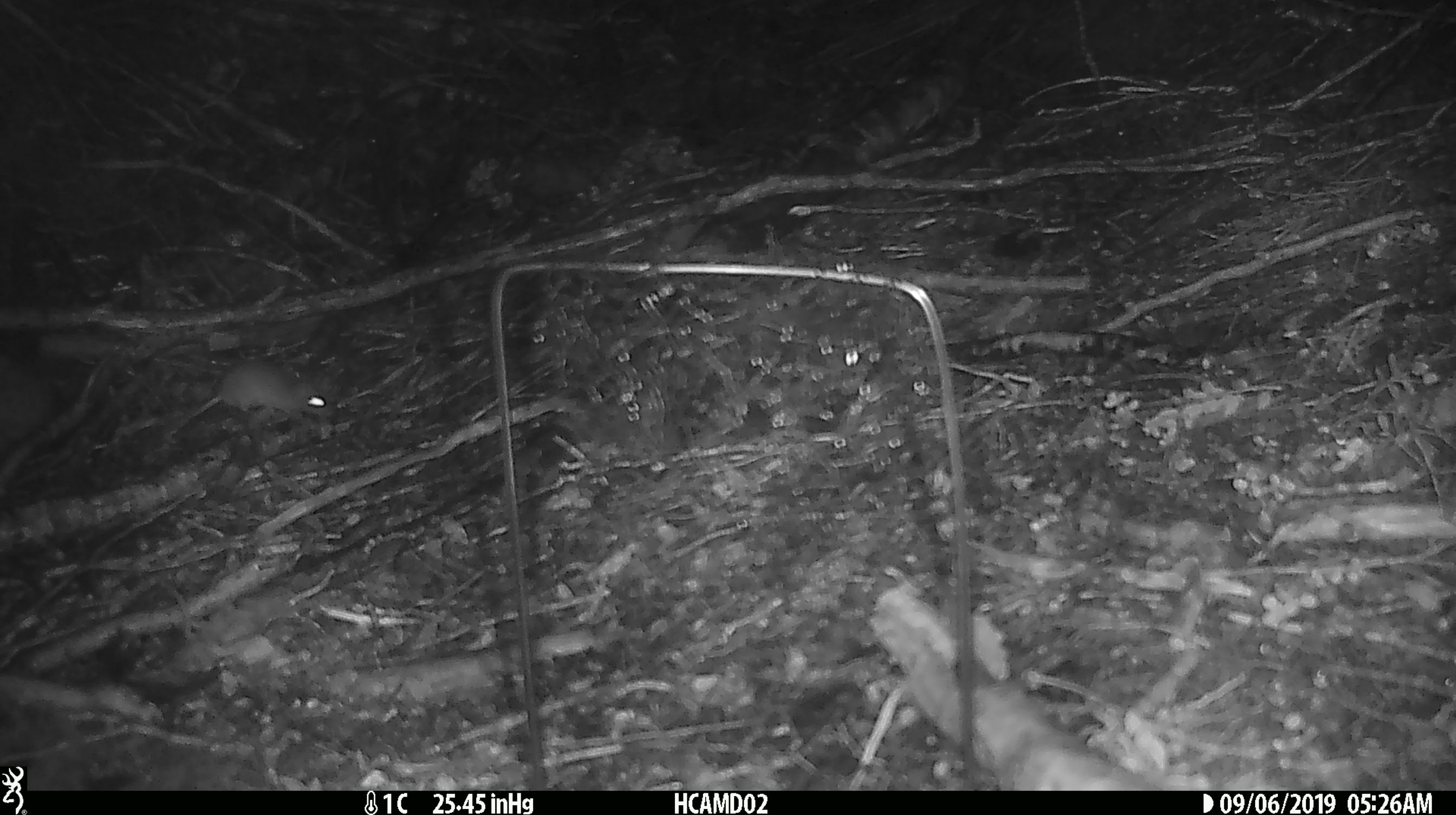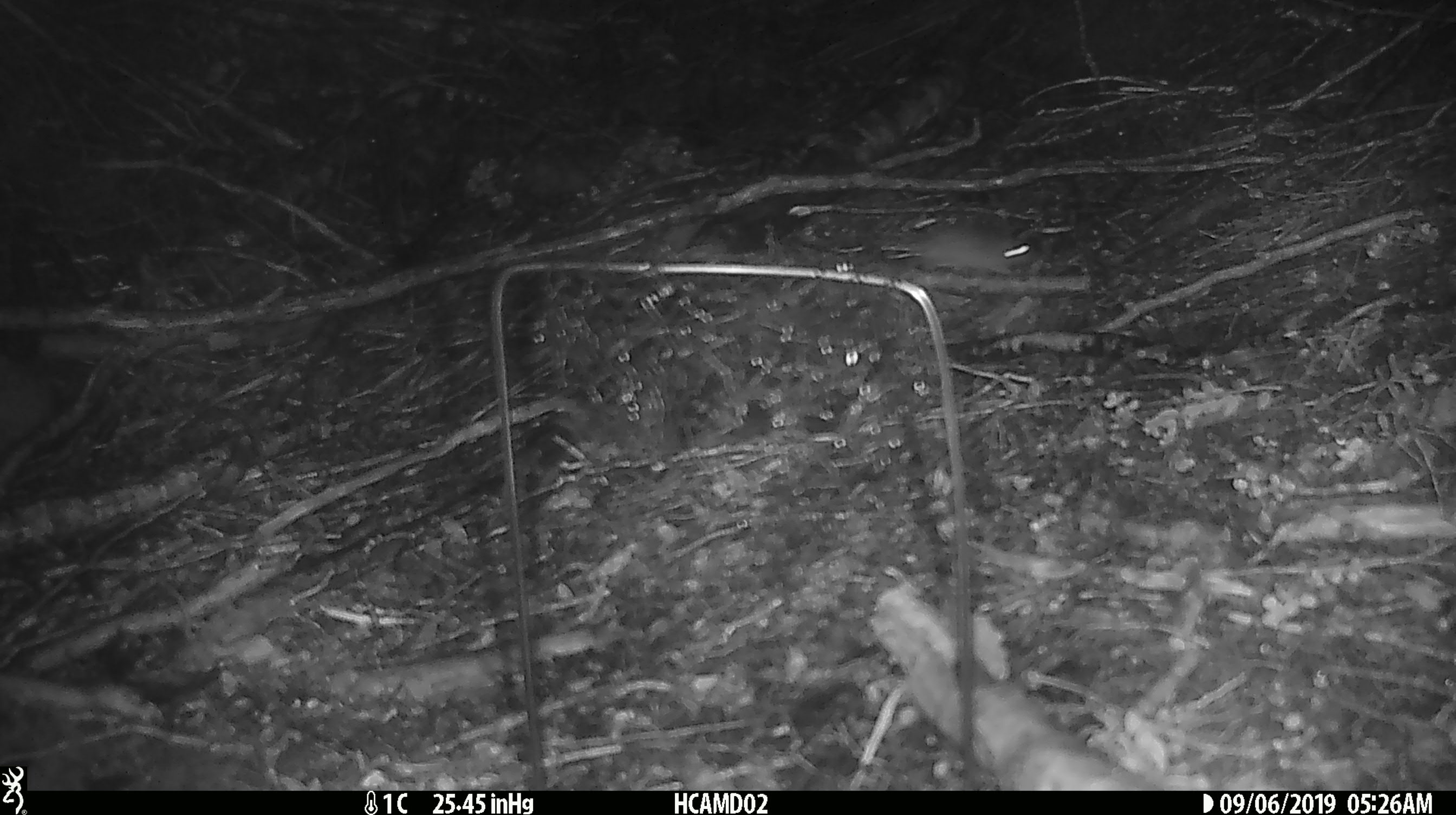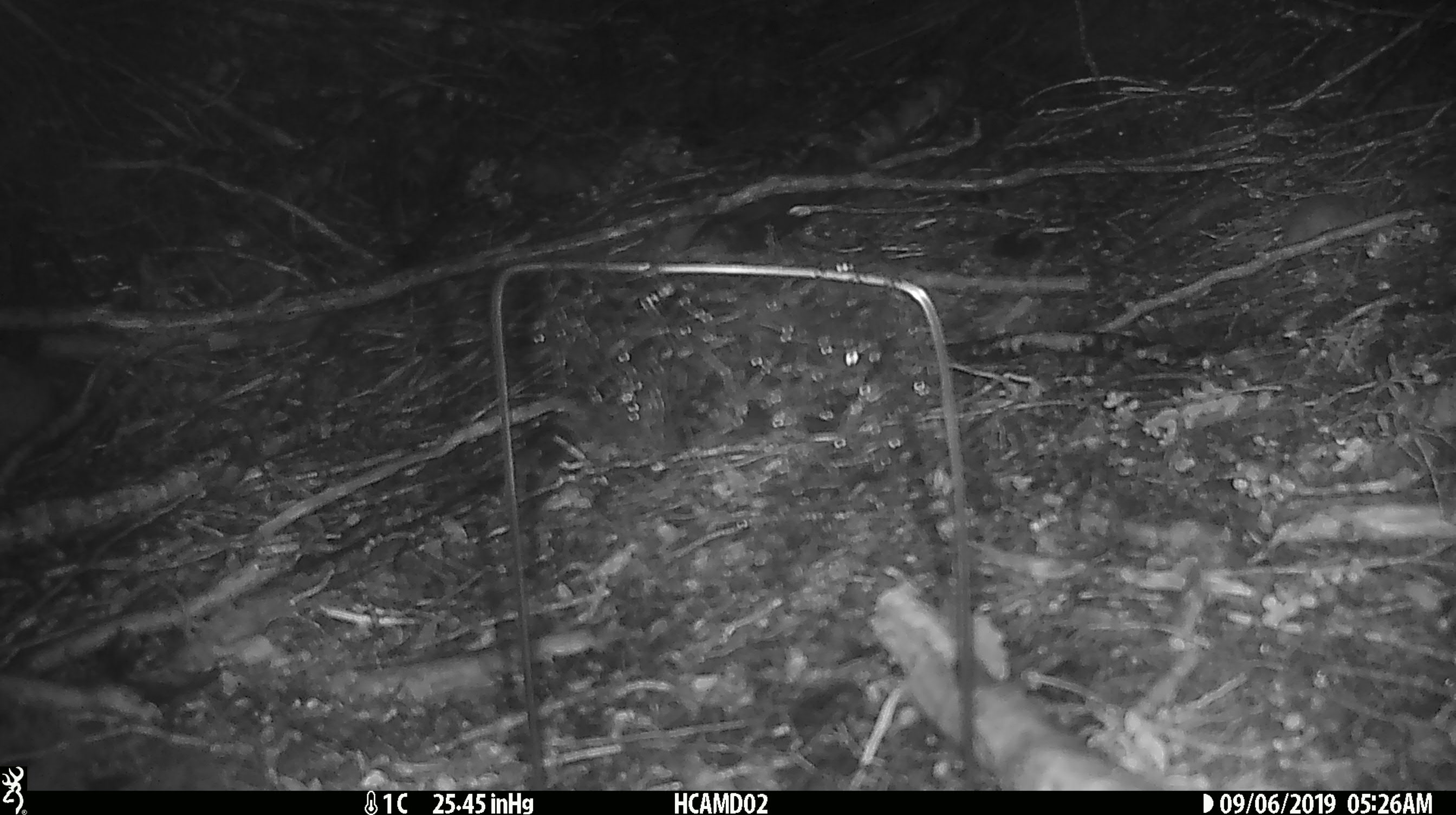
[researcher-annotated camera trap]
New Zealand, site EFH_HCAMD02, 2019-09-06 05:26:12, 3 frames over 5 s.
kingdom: Animalia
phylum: Chordata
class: Mammalia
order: Rodentia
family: Muridae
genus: Mus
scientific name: Mus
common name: mouse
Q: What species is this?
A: Mouse (Mus).